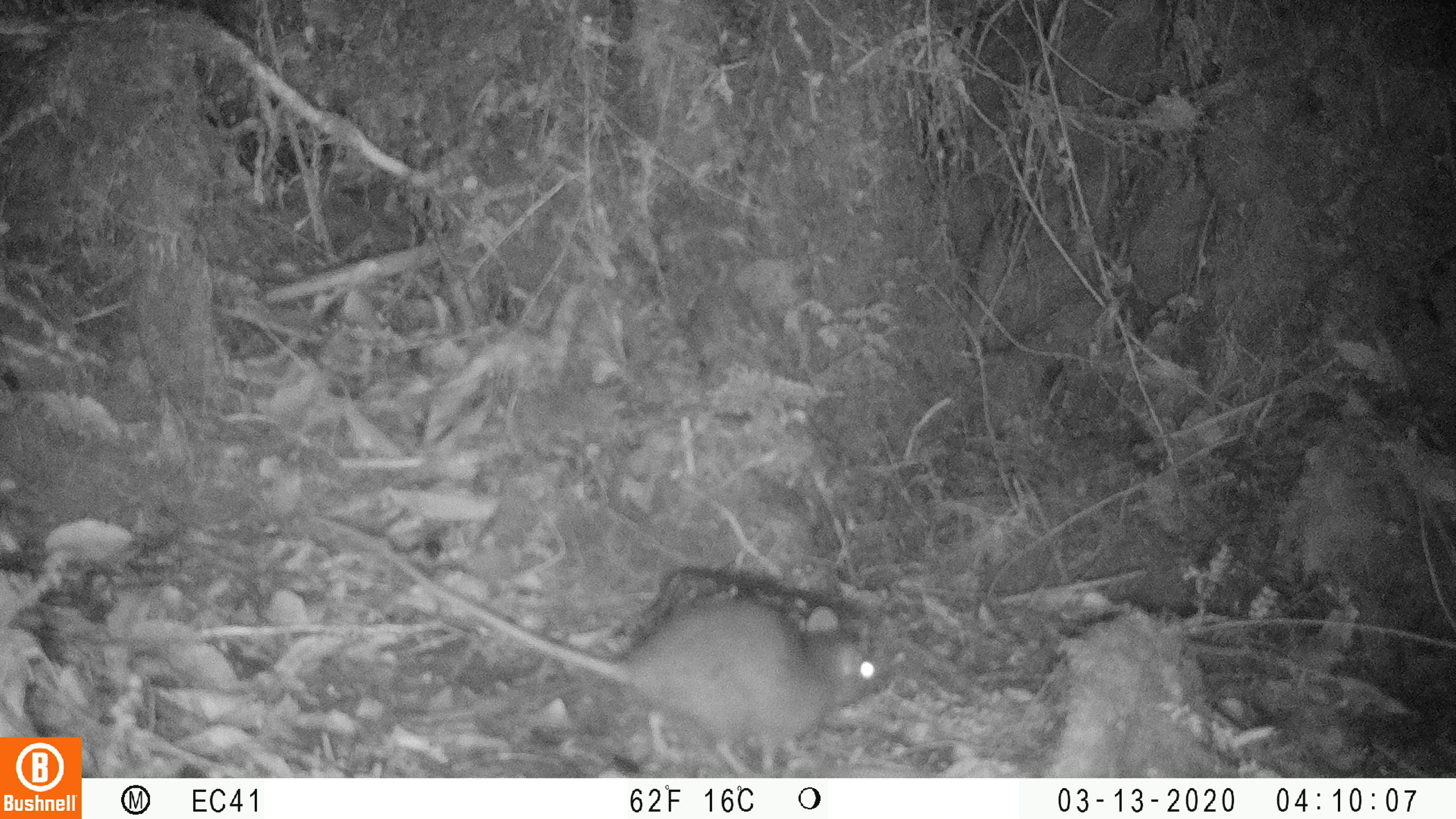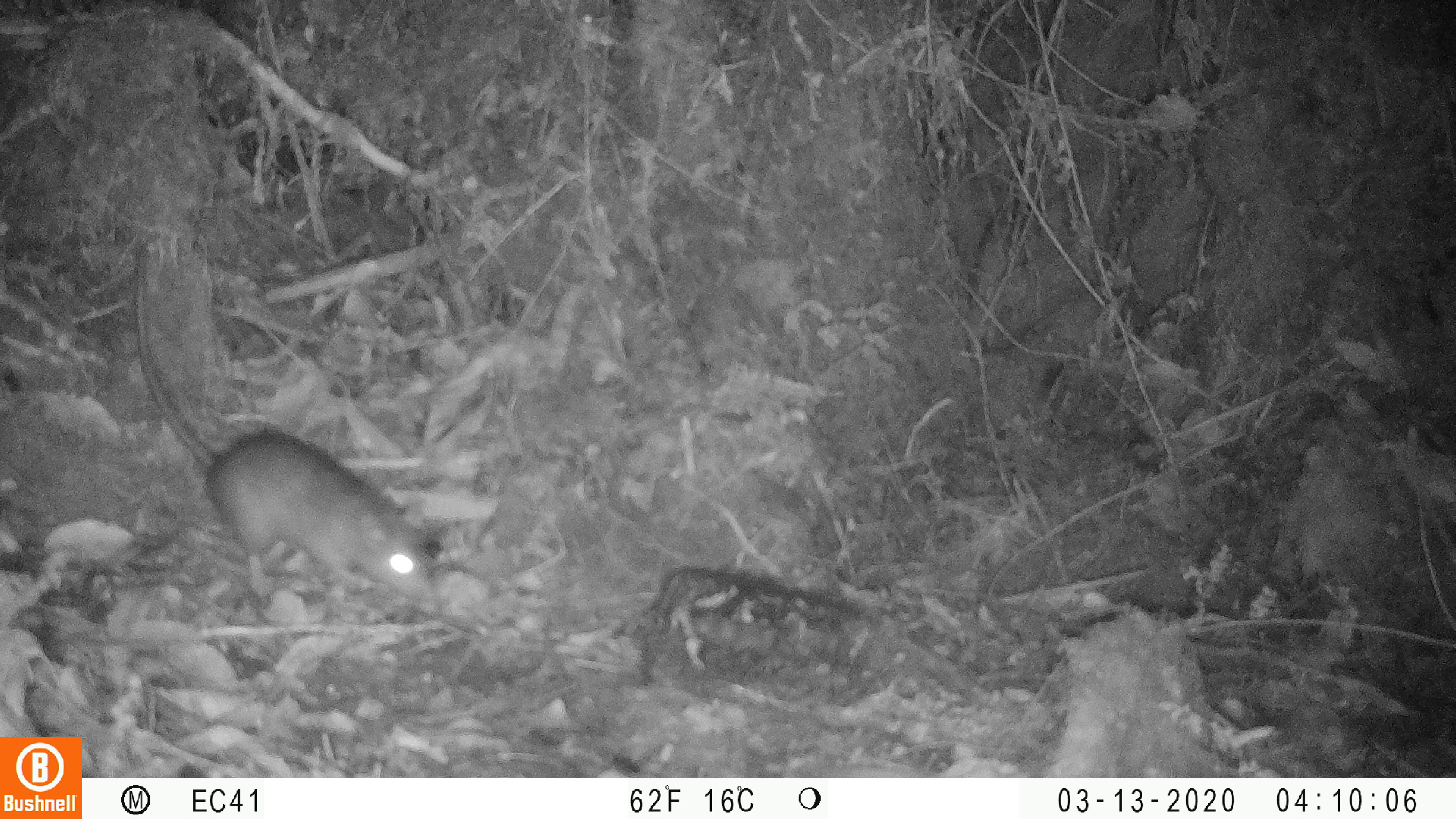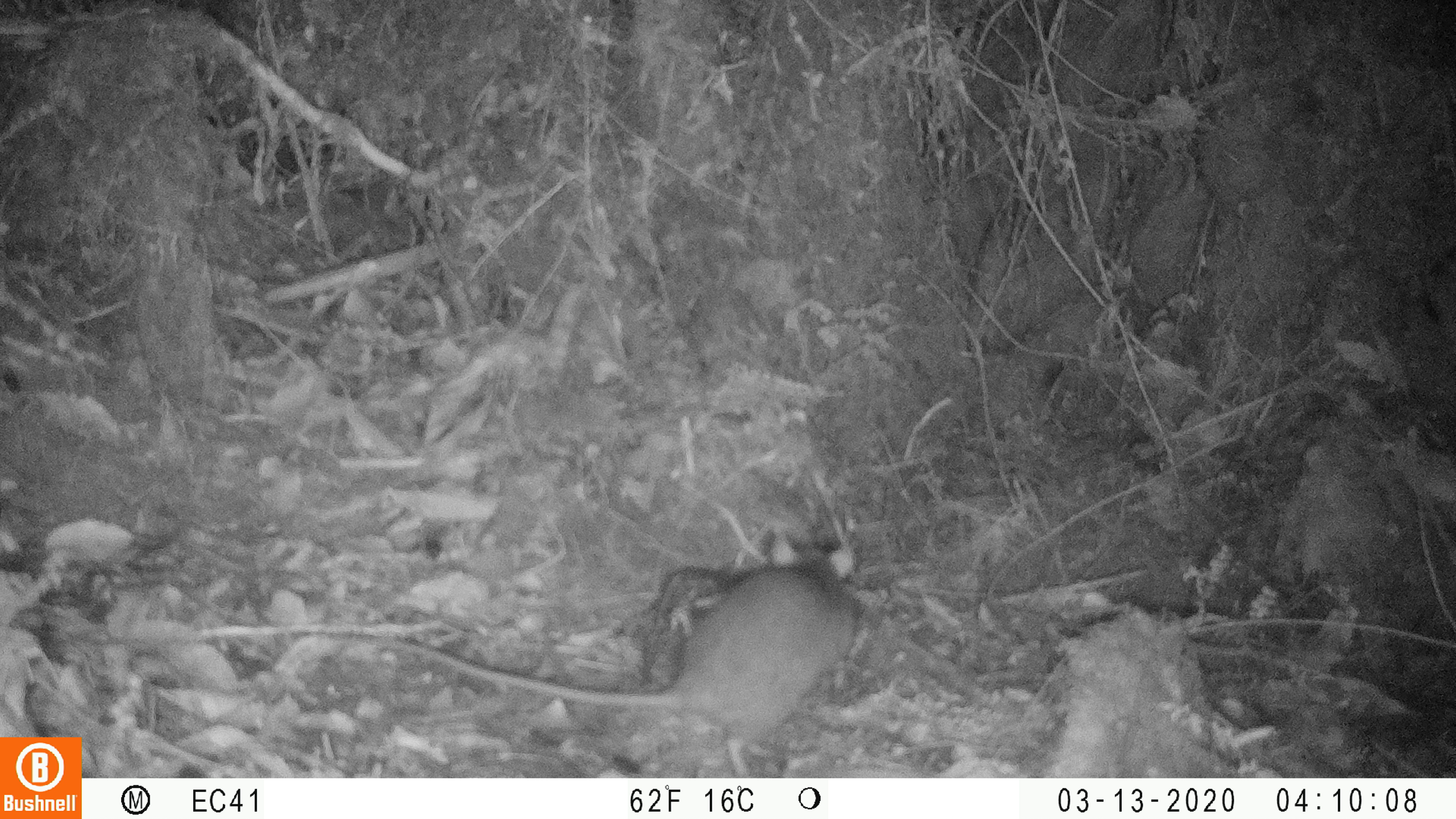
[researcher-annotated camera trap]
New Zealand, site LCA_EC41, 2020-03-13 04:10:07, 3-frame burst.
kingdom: Animalia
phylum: Chordata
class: Mammalia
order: Rodentia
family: Muridae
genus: Rattus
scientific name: Rattus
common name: rat